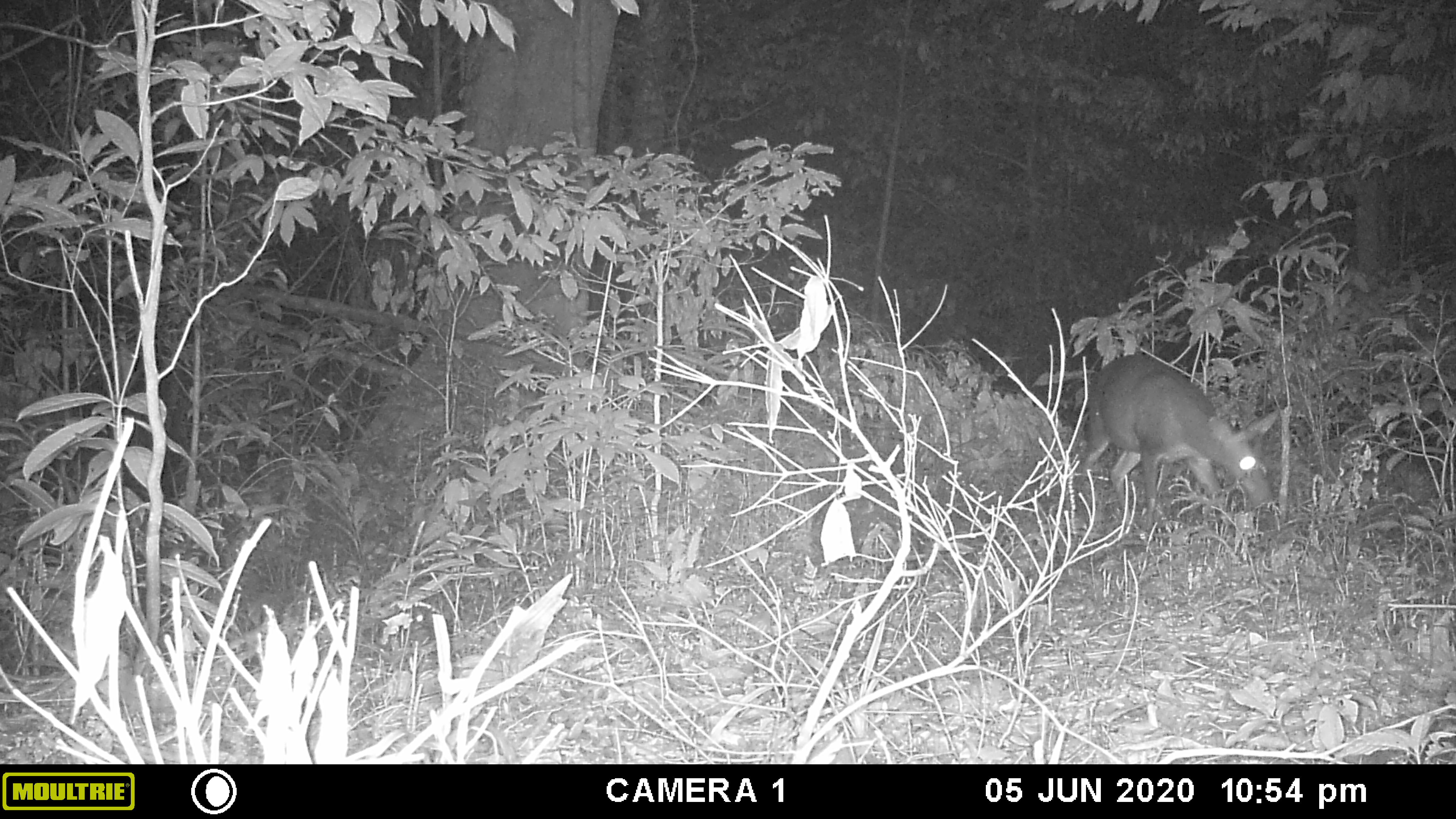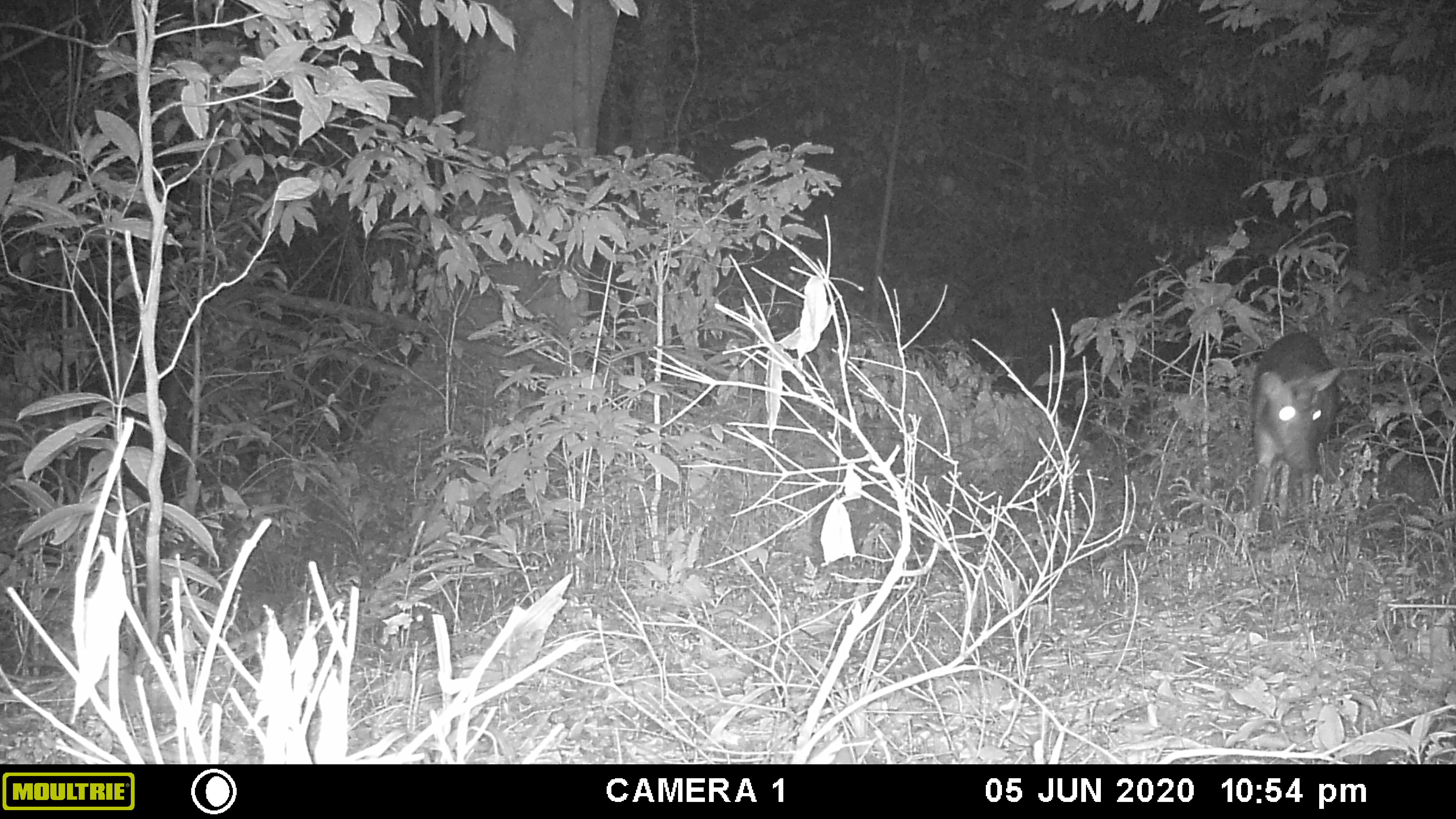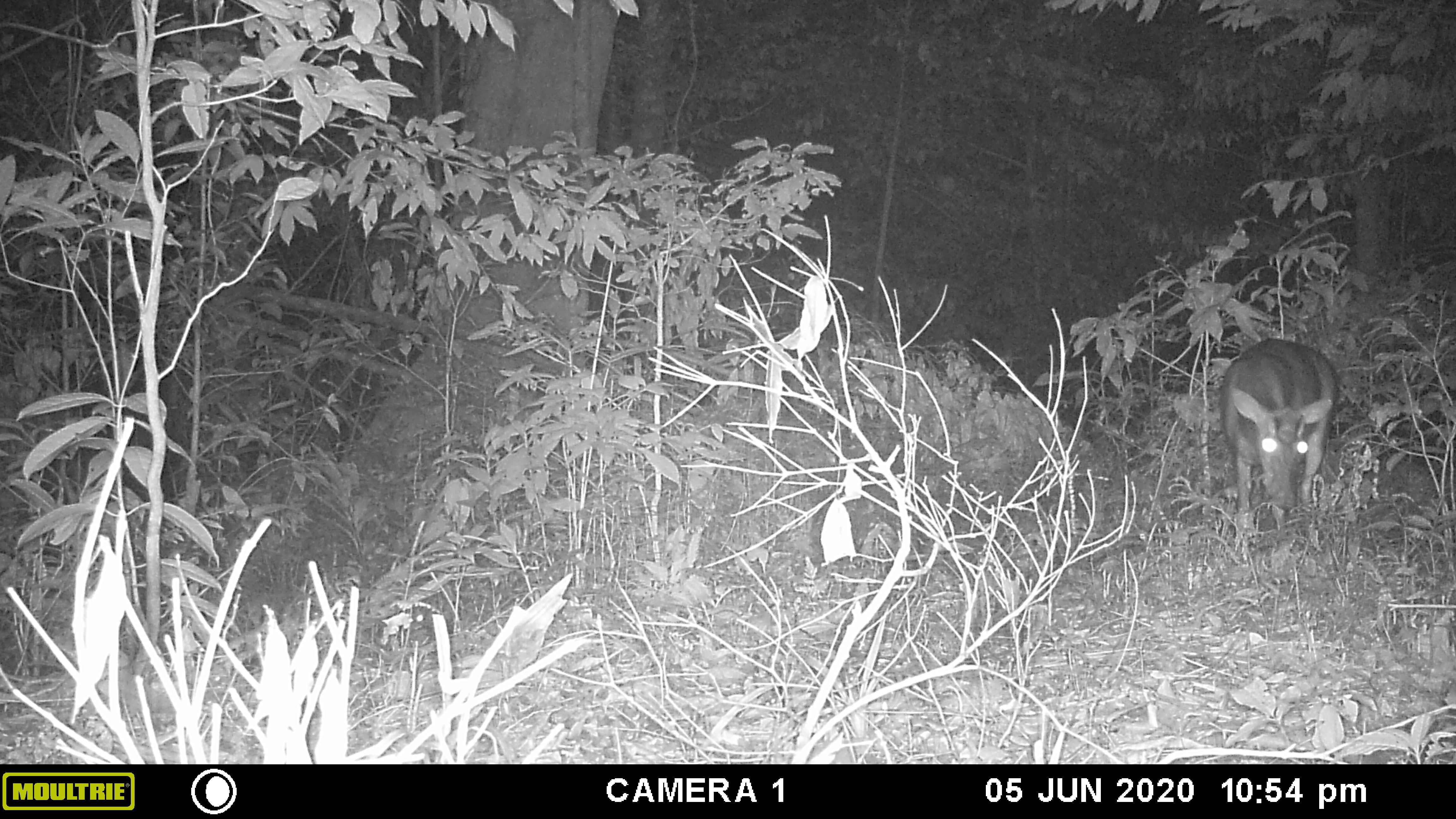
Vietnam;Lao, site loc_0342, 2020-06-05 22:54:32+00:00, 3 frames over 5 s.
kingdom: Animalia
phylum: Chordata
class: Mammalia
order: Artiodactyla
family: Cervidae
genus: Muntiacus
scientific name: Muntiacus rooseveltorum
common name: roosevelt's muntjac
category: roosevelts muntjac group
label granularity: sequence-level